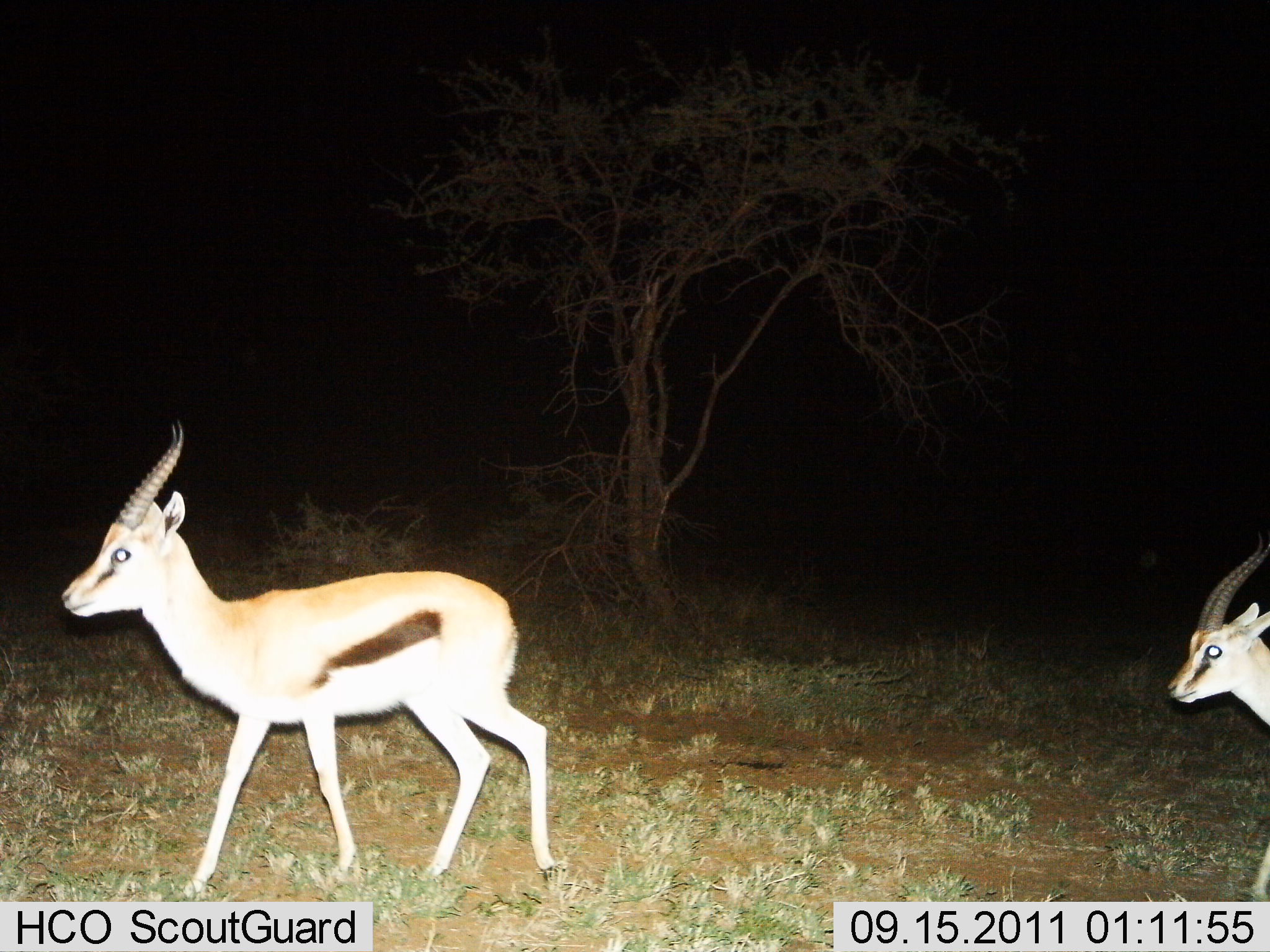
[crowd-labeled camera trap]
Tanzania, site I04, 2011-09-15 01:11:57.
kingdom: Animalia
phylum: Chordata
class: Mammalia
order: Artiodactyla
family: Bovidae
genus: Eudorcas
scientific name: Eudorcas thomsonii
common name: thomson's gazelle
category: gazellethomsons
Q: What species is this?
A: Gazellethomsons (thomson's gazelle) (Eudorcas thomsonii).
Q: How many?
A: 2.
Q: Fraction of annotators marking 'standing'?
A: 8%.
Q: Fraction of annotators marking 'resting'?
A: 0%.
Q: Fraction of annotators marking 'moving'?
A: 92%.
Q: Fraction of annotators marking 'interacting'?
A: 0%.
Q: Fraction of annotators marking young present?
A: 15%.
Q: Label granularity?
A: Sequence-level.